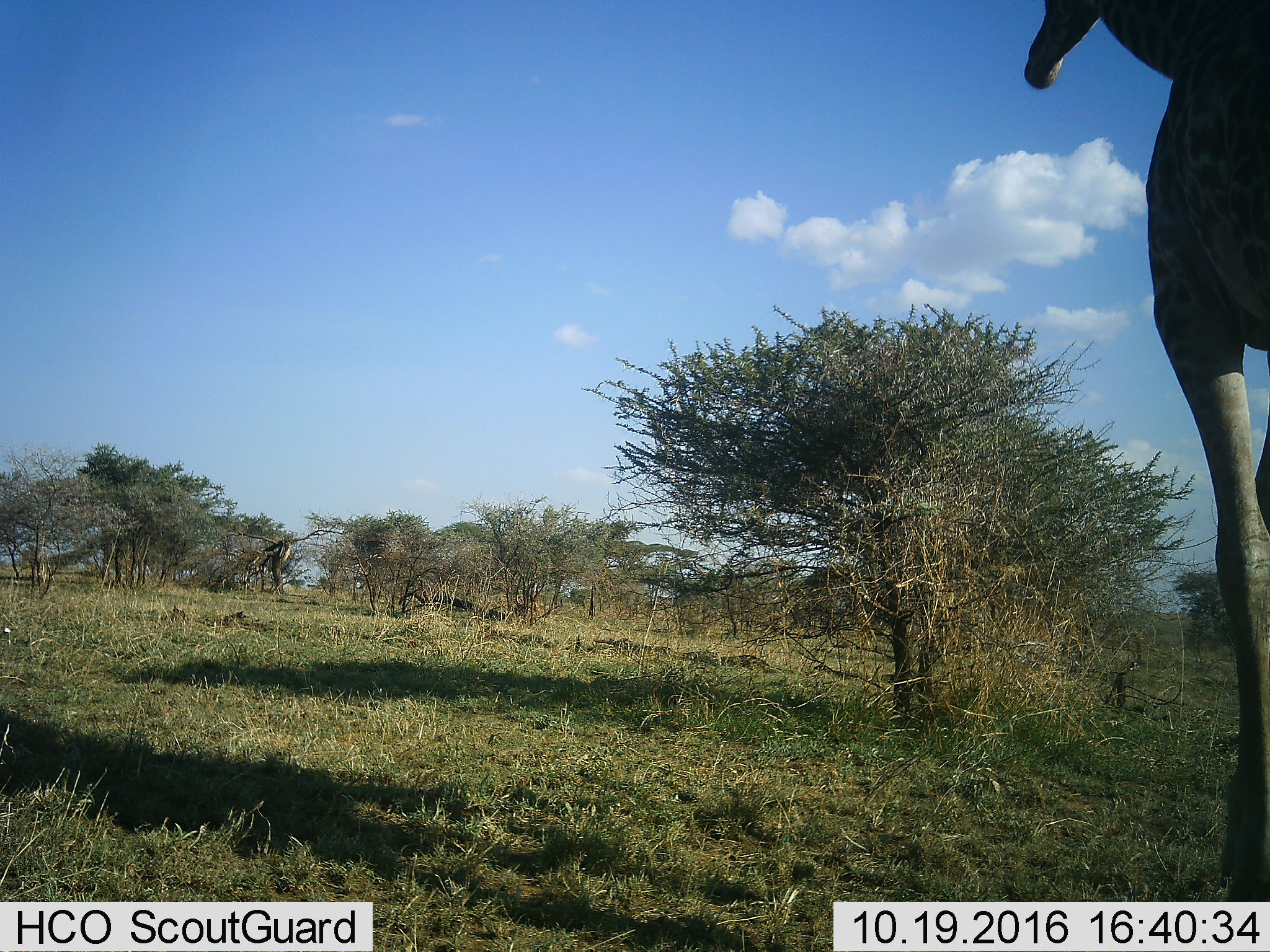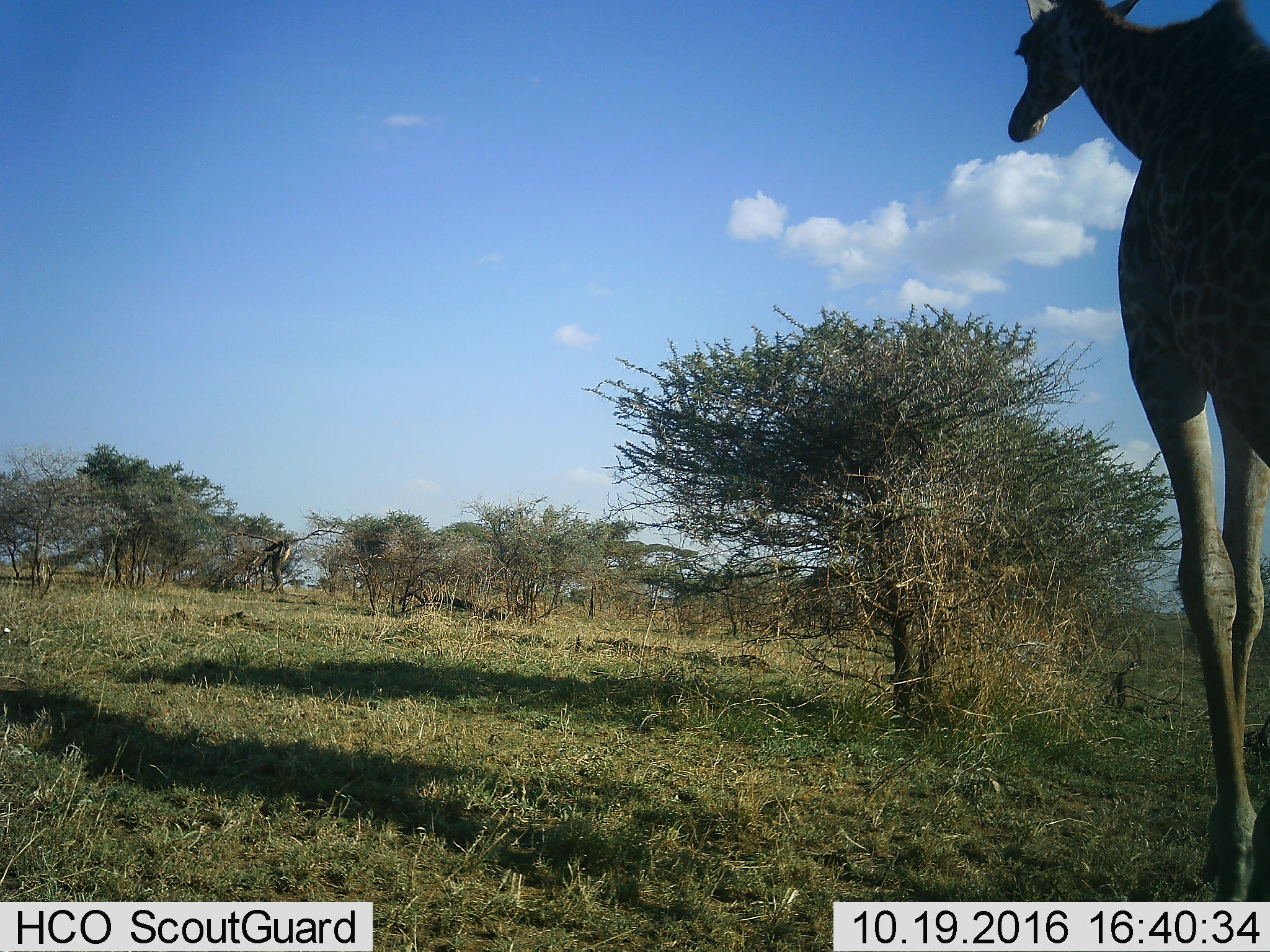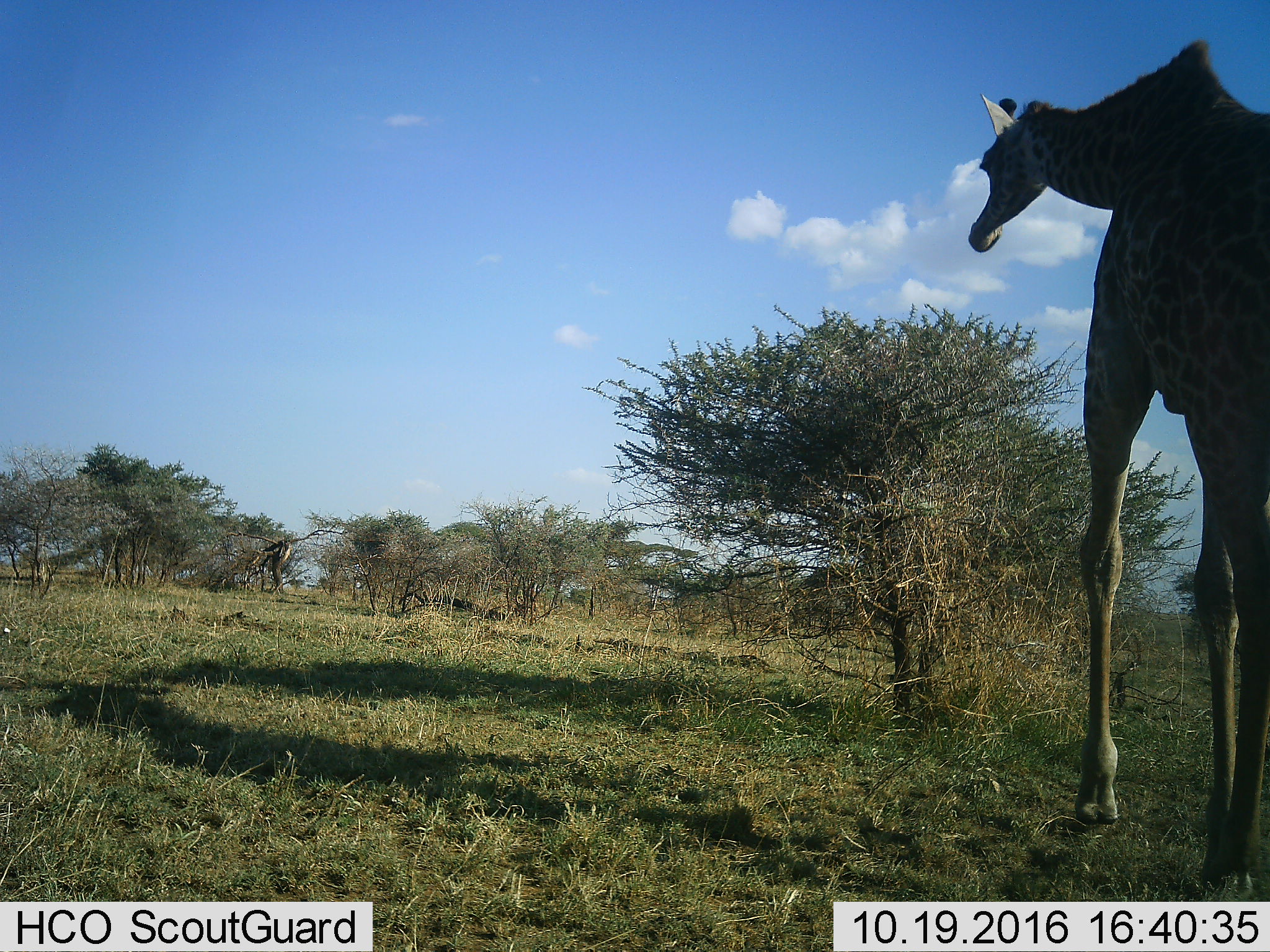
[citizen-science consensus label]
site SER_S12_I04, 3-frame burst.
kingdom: Animalia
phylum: Chordata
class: Mammalia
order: Artiodactyla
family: Giraffidae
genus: Giraffa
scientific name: Giraffa camelopardalis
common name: giraffe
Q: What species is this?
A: Giraffe (Giraffa camelopardalis).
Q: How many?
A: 1.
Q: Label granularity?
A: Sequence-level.